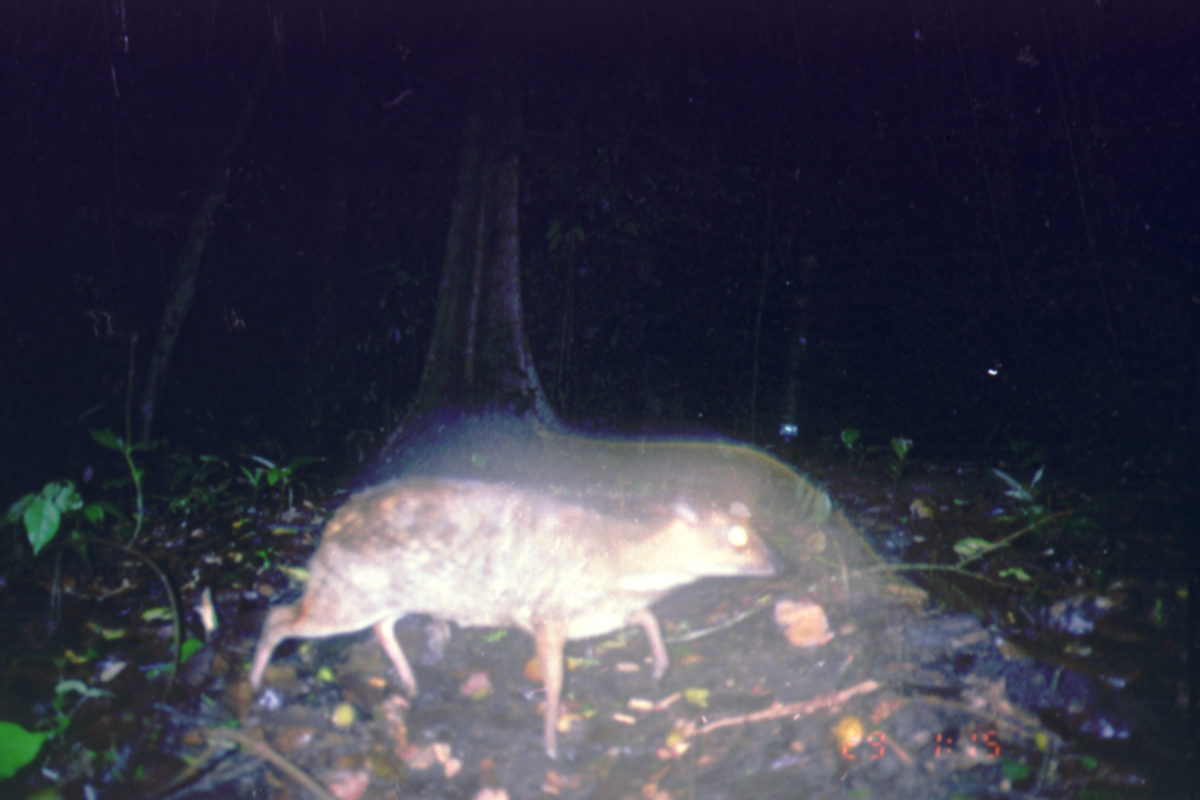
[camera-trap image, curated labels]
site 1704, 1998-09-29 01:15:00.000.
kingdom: Animalia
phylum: Chordata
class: Mammalia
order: Artiodactyla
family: Tragulidae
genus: Tragulus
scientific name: Tragulus napu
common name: greater oriental chevrotain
Tragulus napu (greater oriental chevrotain), count 1.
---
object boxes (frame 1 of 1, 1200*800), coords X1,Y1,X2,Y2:
tragulus napu: 236,474,791,760